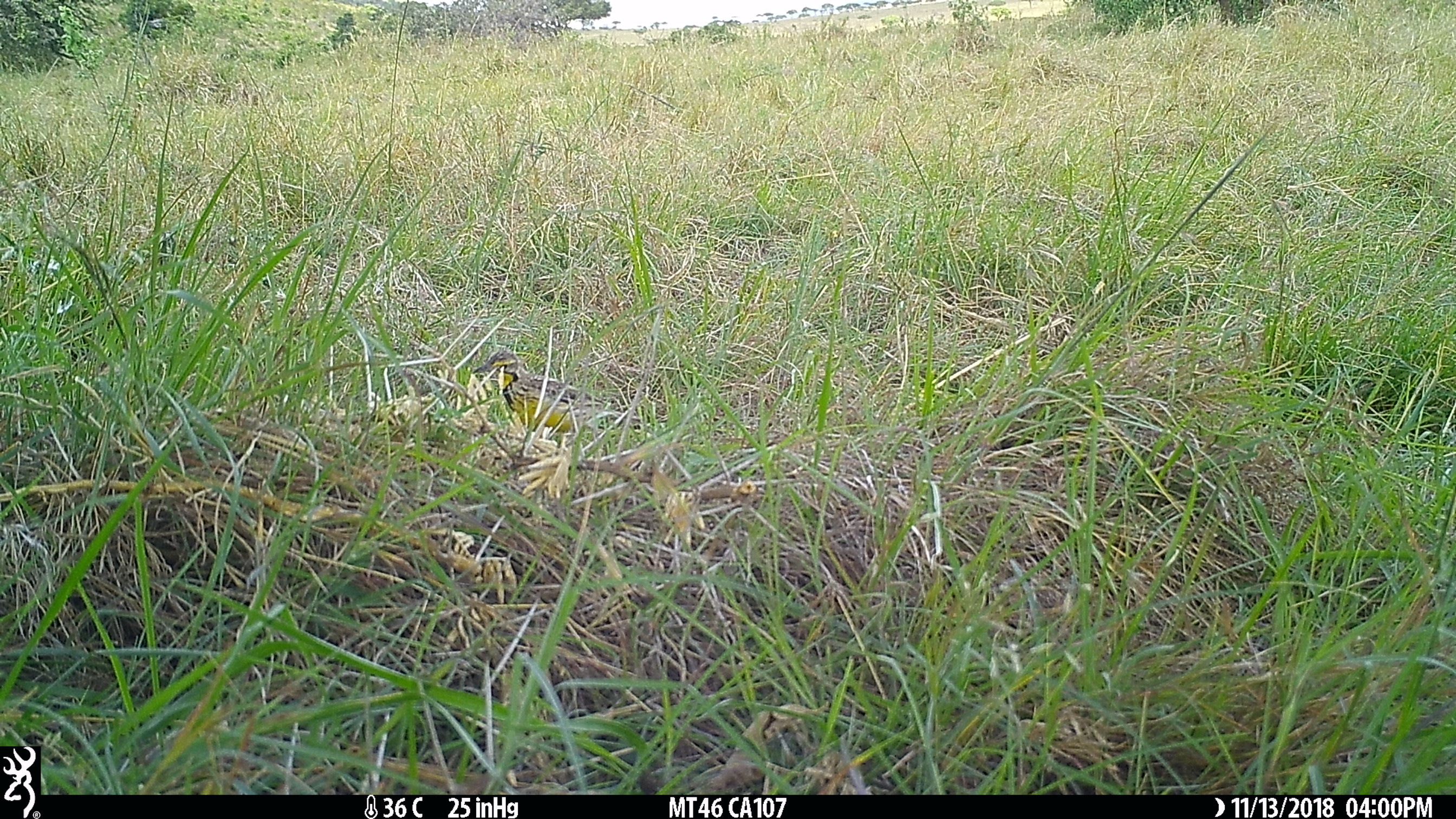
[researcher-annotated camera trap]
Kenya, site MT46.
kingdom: Animalia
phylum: Chordata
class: Aves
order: Passeriformes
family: Motacillidae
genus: Macronyx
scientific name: Macronyx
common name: longclaw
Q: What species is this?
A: Longclaw (Macronyx).